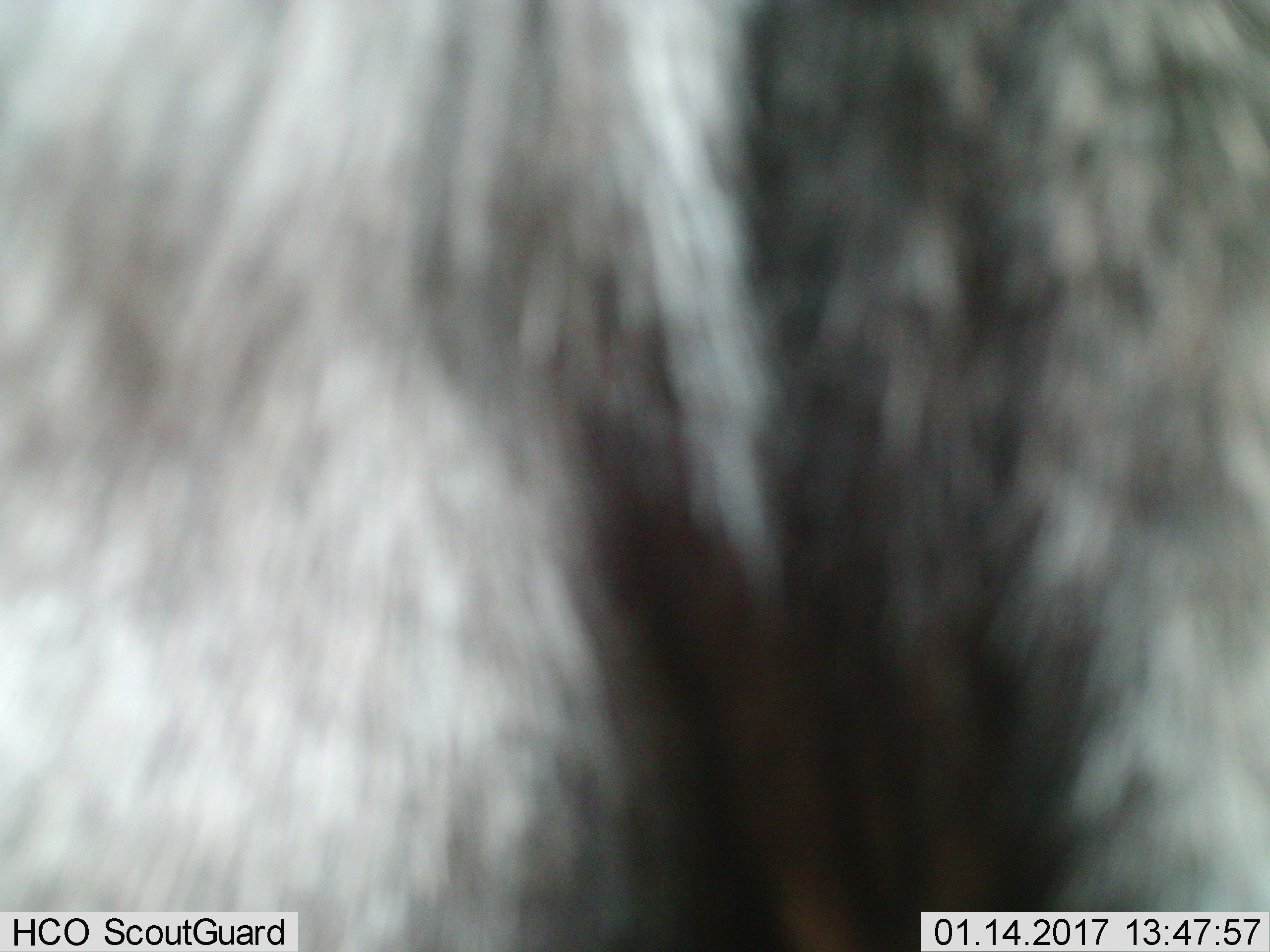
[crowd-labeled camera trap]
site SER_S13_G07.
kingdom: Animalia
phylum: Chordata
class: Mammalia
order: Artiodactyla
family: Bovidae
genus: Connochaetes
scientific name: Connochaetes taurinus taurinus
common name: blue wildebeest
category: wildebeestblue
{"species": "wildebeestblue (blue wildebeest) (Connochaetes taurinus taurinus)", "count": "1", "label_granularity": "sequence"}